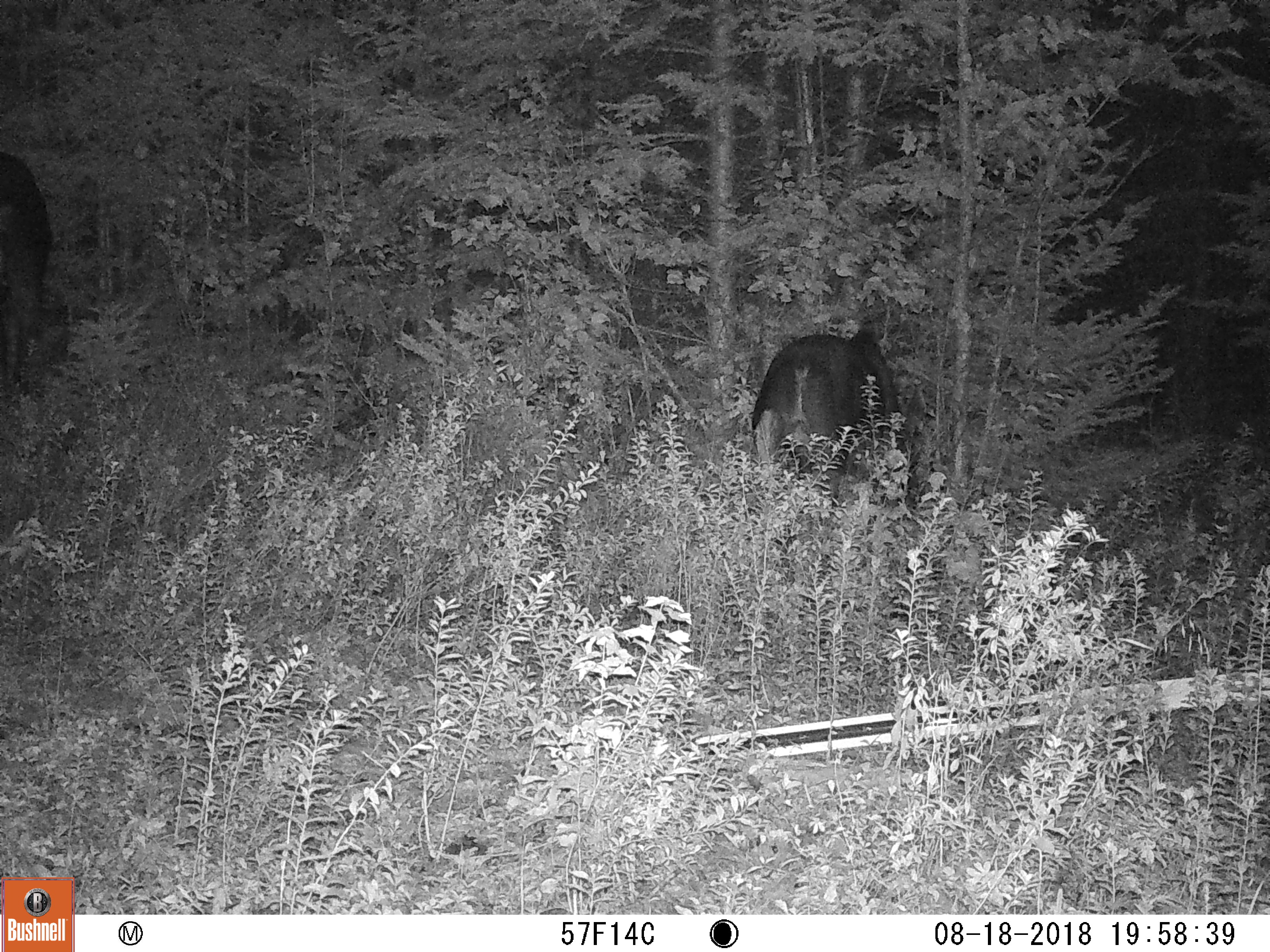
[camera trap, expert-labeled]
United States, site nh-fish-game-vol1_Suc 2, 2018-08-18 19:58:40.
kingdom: Animalia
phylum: Chordata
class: Mammalia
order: Artiodactyla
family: Cervidae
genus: Alces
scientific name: Alces alces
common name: moose